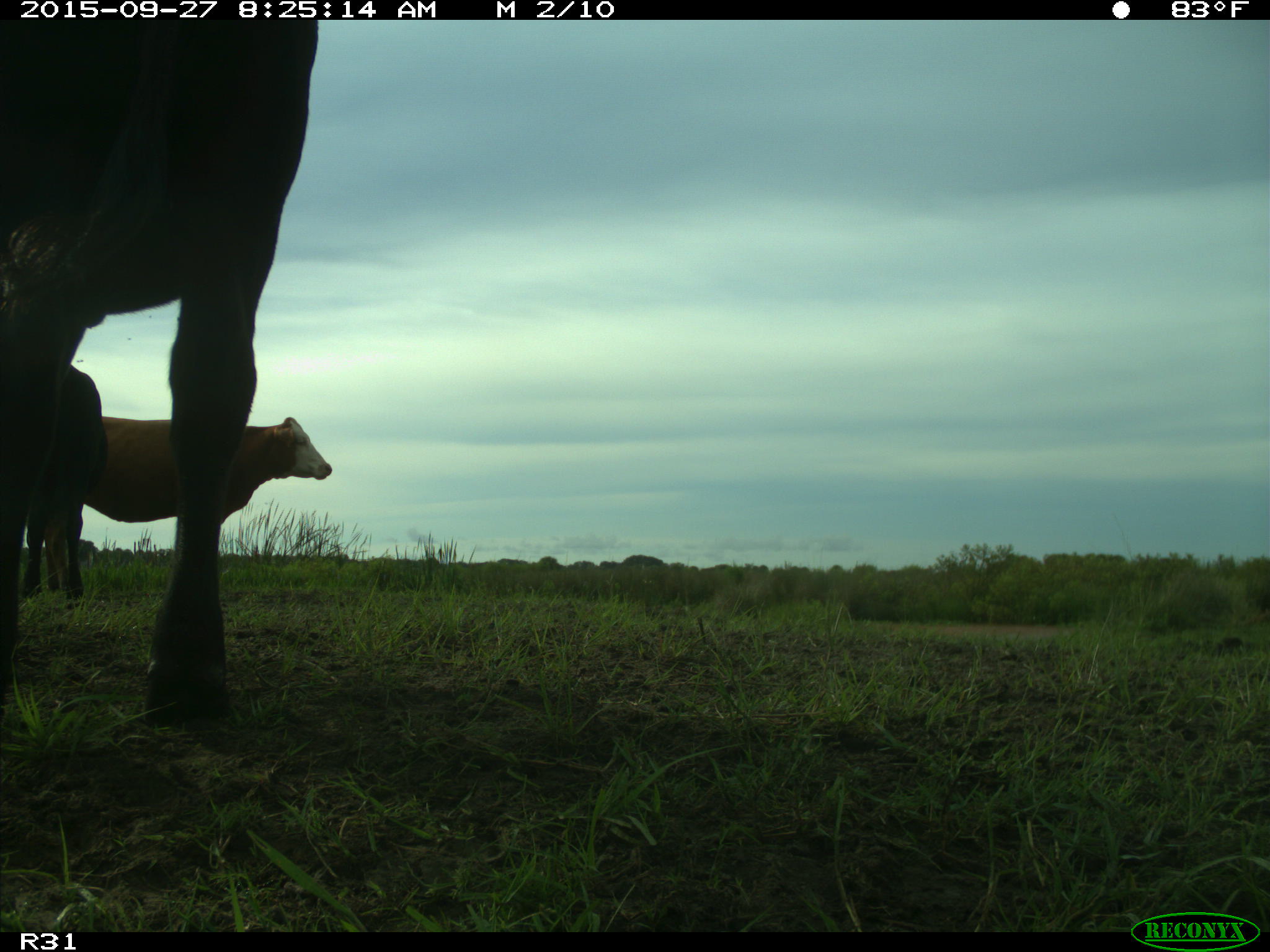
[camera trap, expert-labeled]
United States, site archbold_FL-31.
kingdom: Animalia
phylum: Chordata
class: Mammalia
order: Artiodactyla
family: Bovidae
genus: Bos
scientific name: Bos taurus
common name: domestic cow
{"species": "Bos taurus (domestic cow)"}